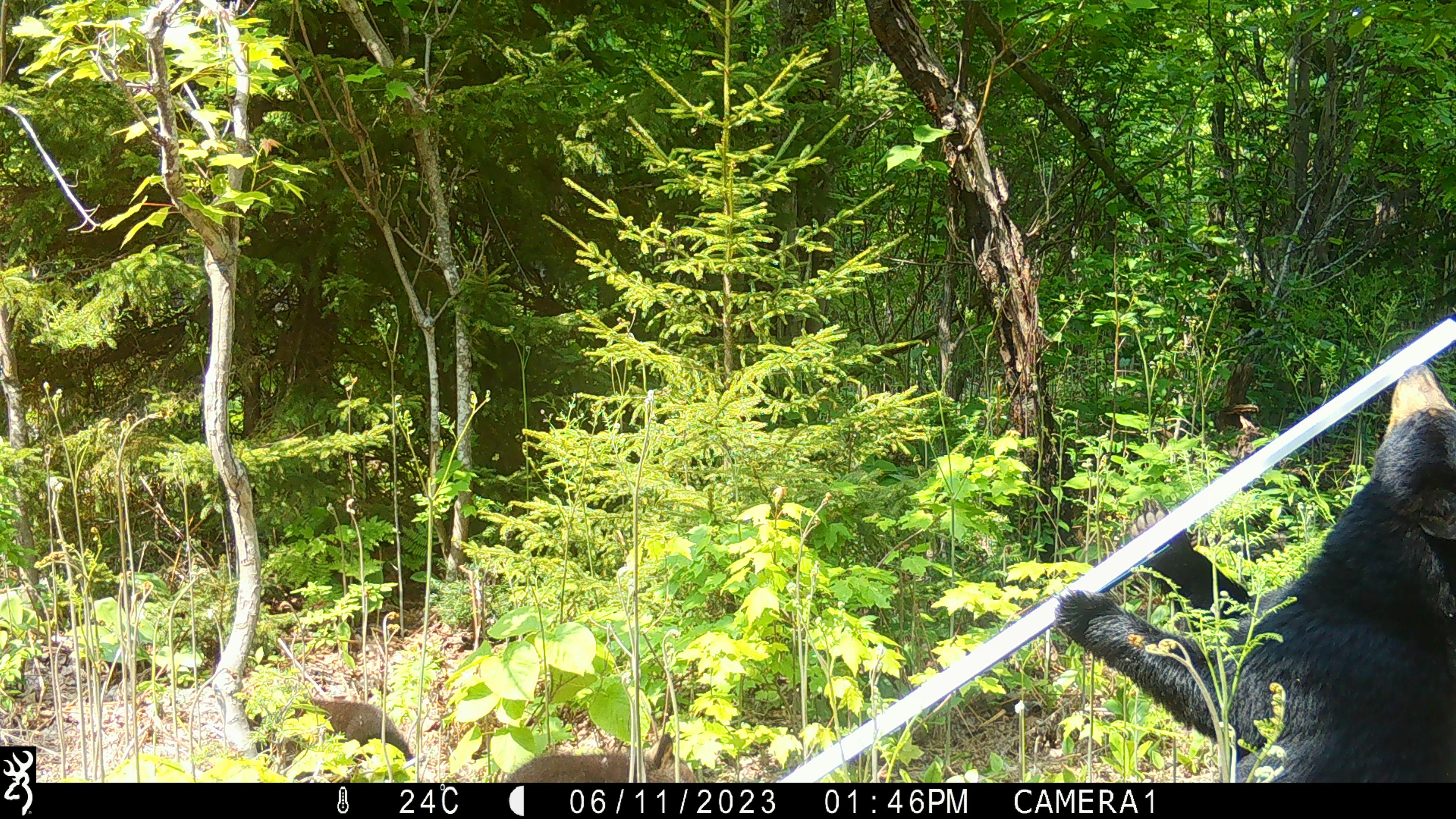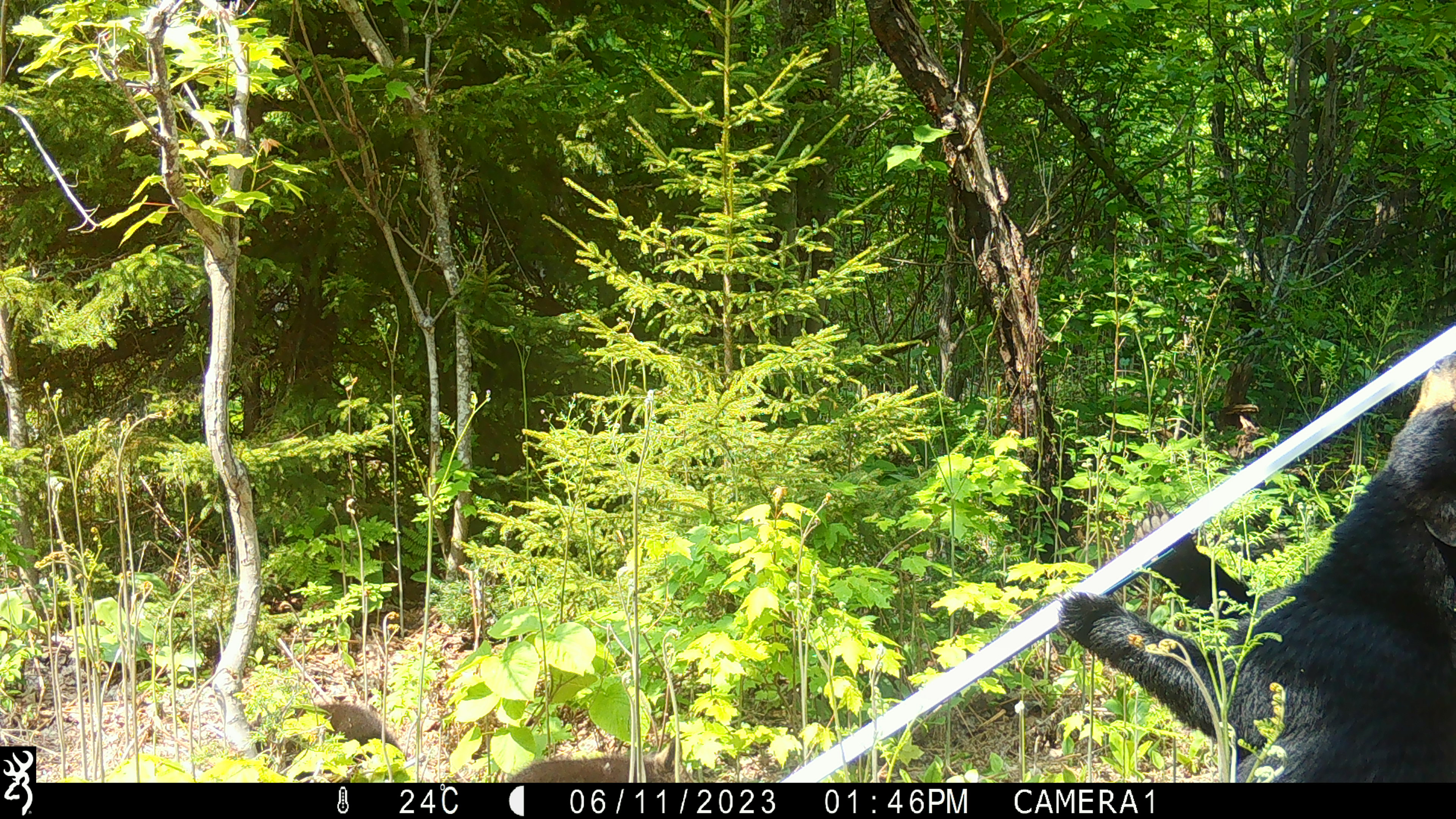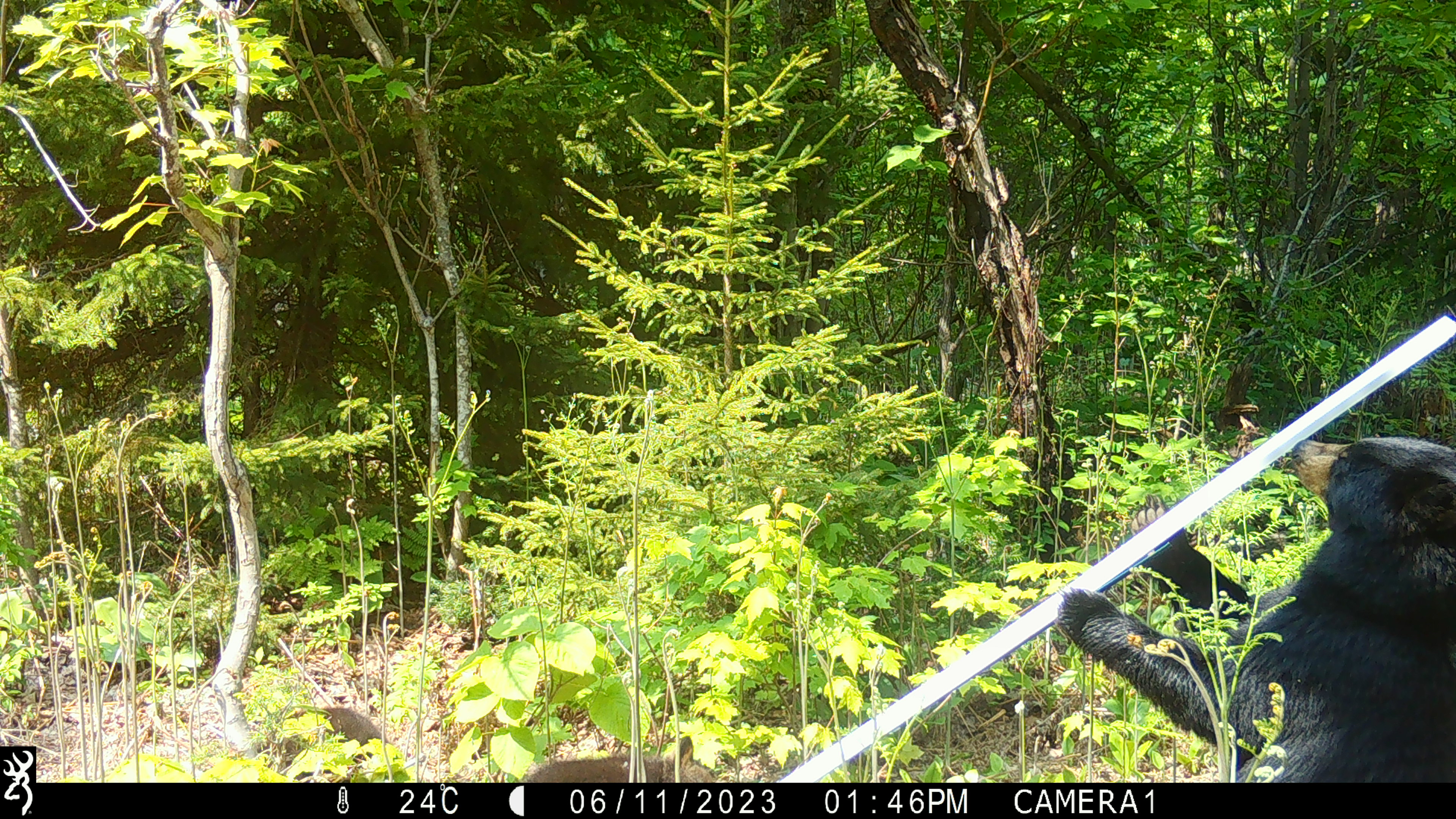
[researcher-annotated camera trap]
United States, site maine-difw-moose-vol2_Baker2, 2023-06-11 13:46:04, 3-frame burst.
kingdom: Animalia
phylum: Chordata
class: Mammalia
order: Carnivora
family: Ursidae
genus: Ursus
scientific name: Ursus americanus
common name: black bear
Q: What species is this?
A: Black bear (Ursus americanus).